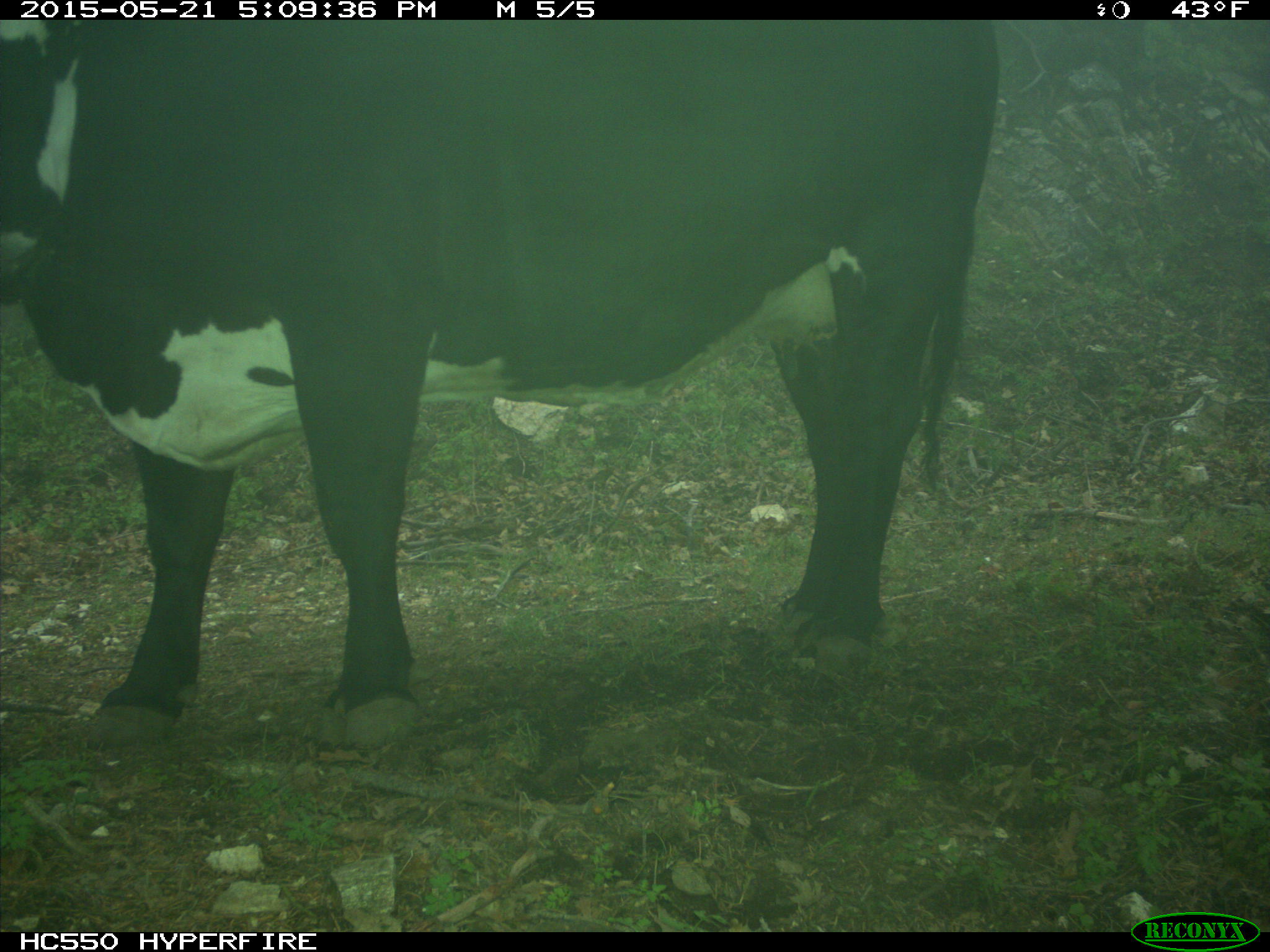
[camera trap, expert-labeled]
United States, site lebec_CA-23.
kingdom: Animalia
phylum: Chordata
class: Mammalia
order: Artiodactyla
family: Bovidae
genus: Bos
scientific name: Bos taurus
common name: domestic cow